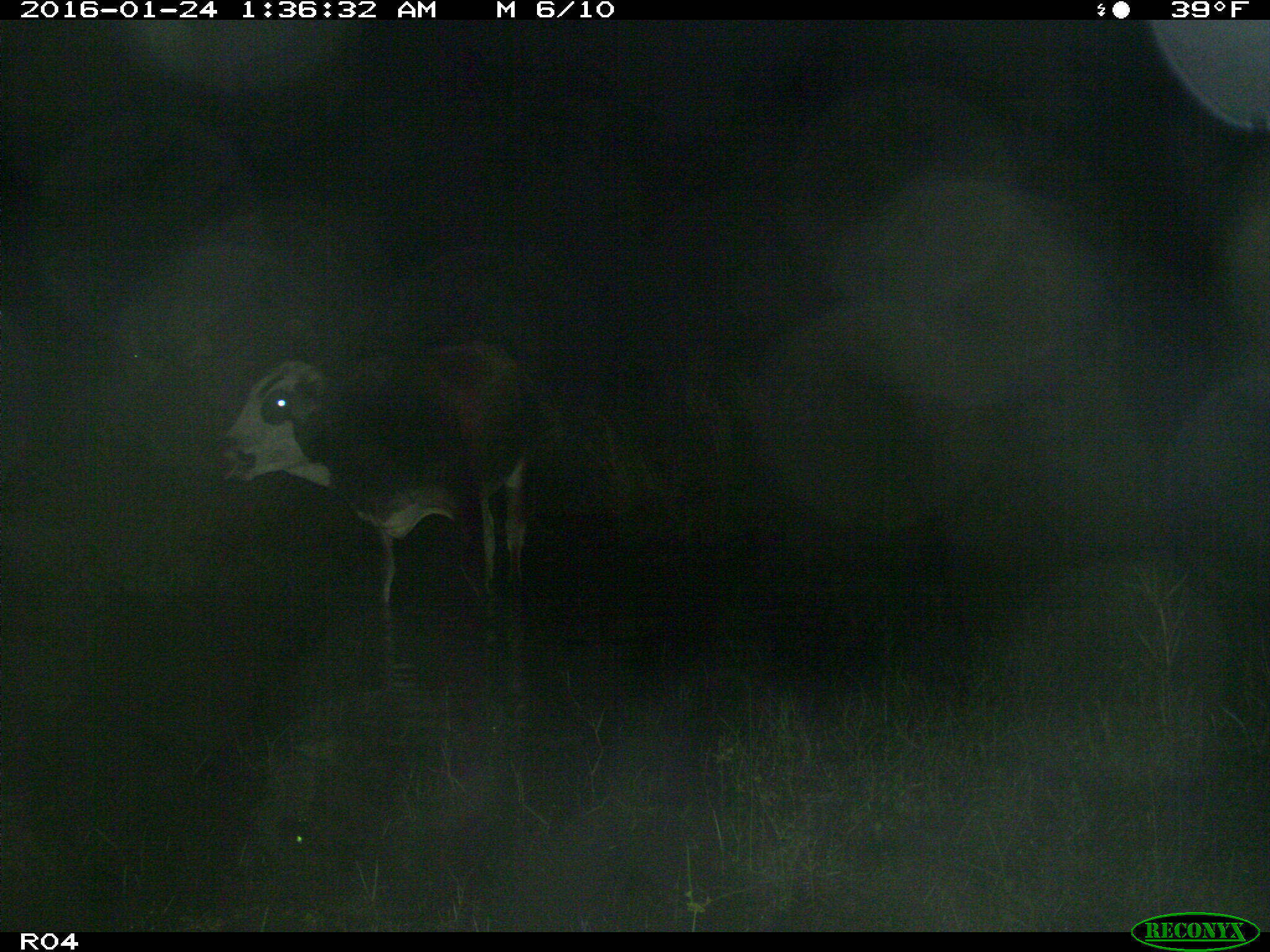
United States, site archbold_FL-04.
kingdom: Animalia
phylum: Chordata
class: Mammalia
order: Artiodactyla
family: Bovidae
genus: Bos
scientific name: Bos taurus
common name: domestic cow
Bos taurus (domestic cow).